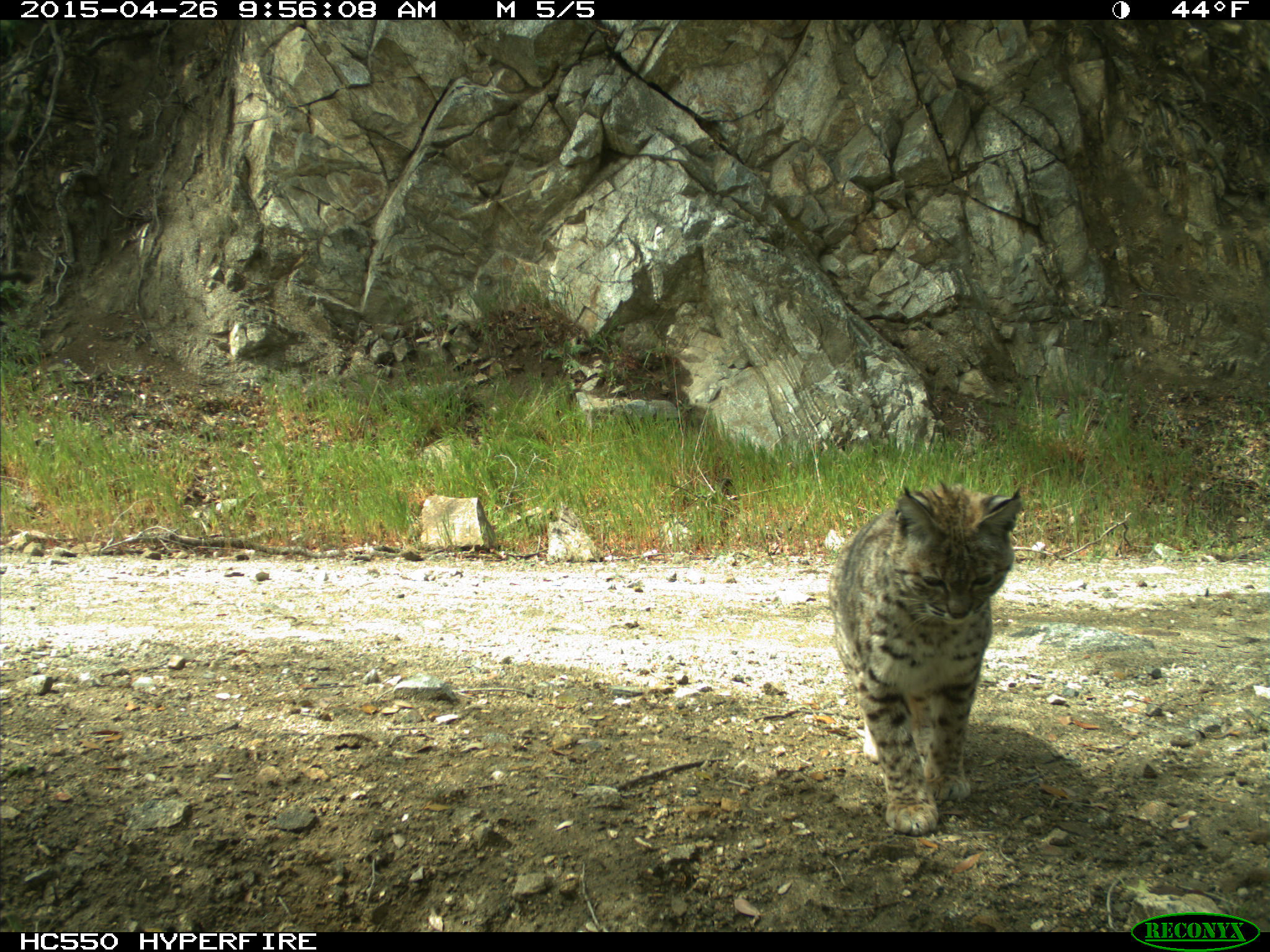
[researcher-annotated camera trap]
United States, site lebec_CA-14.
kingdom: Animalia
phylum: Chordata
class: Mammalia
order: Carnivora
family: Felidae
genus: Lynx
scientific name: Lynx rufus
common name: bobcat